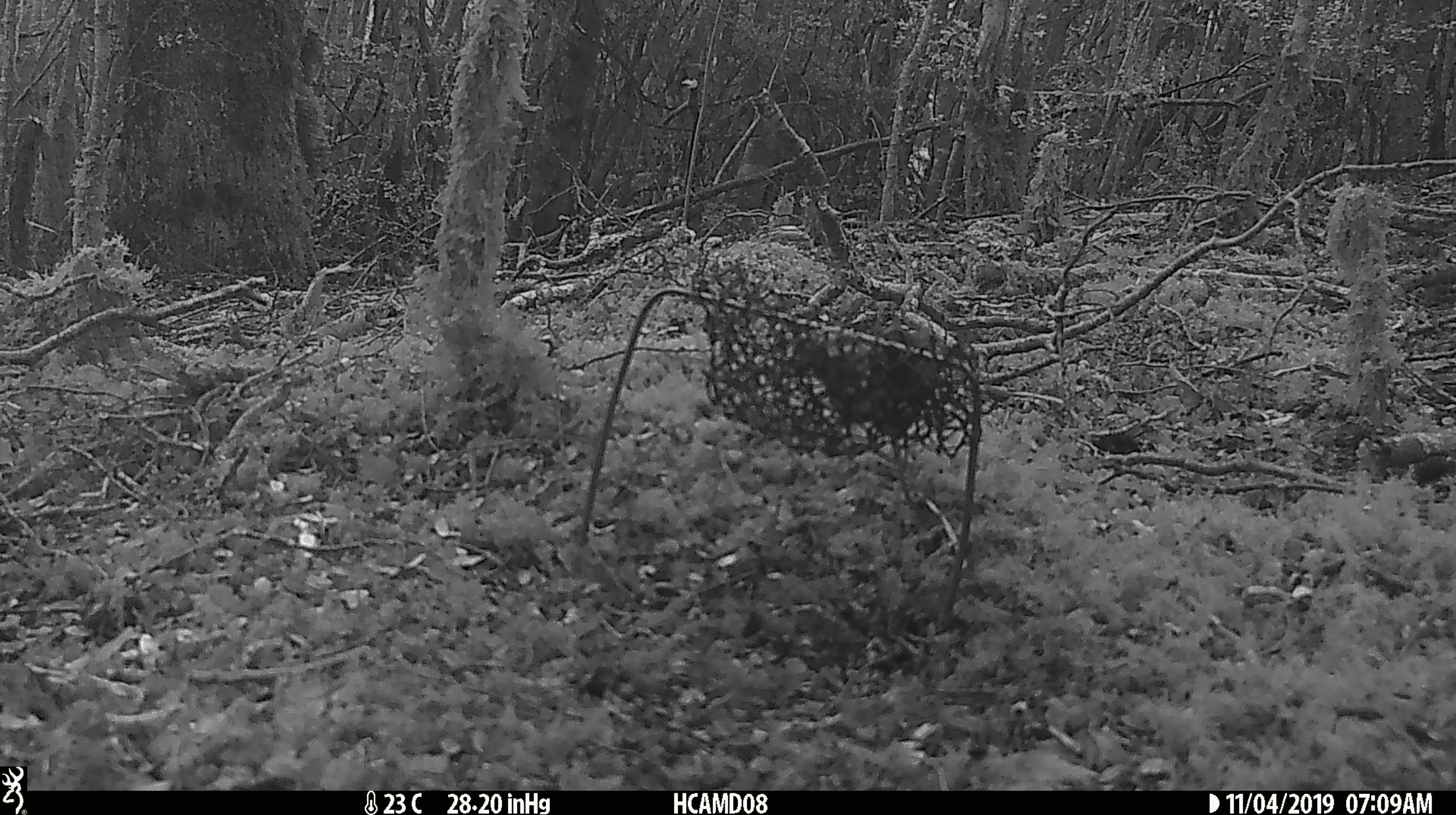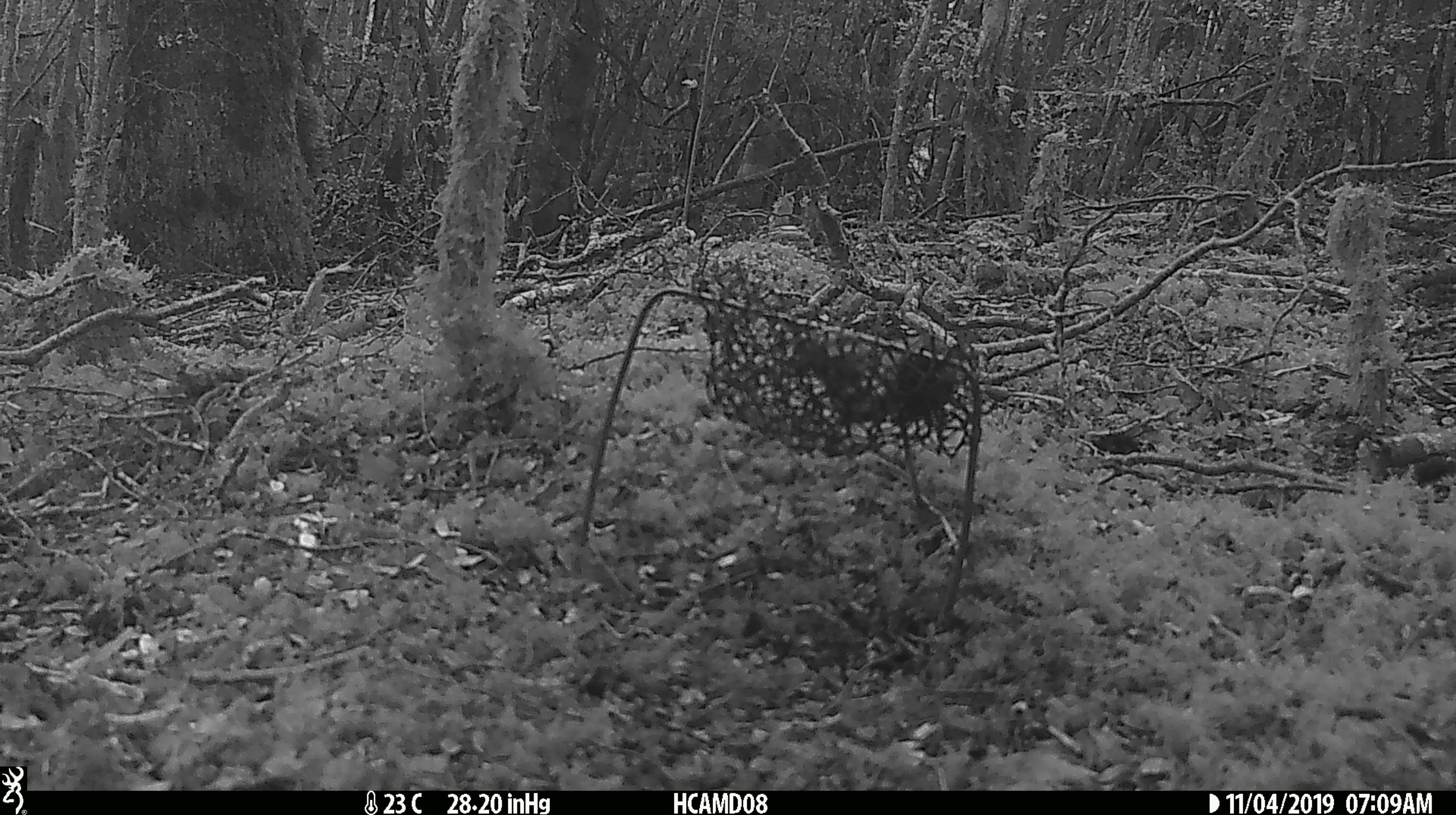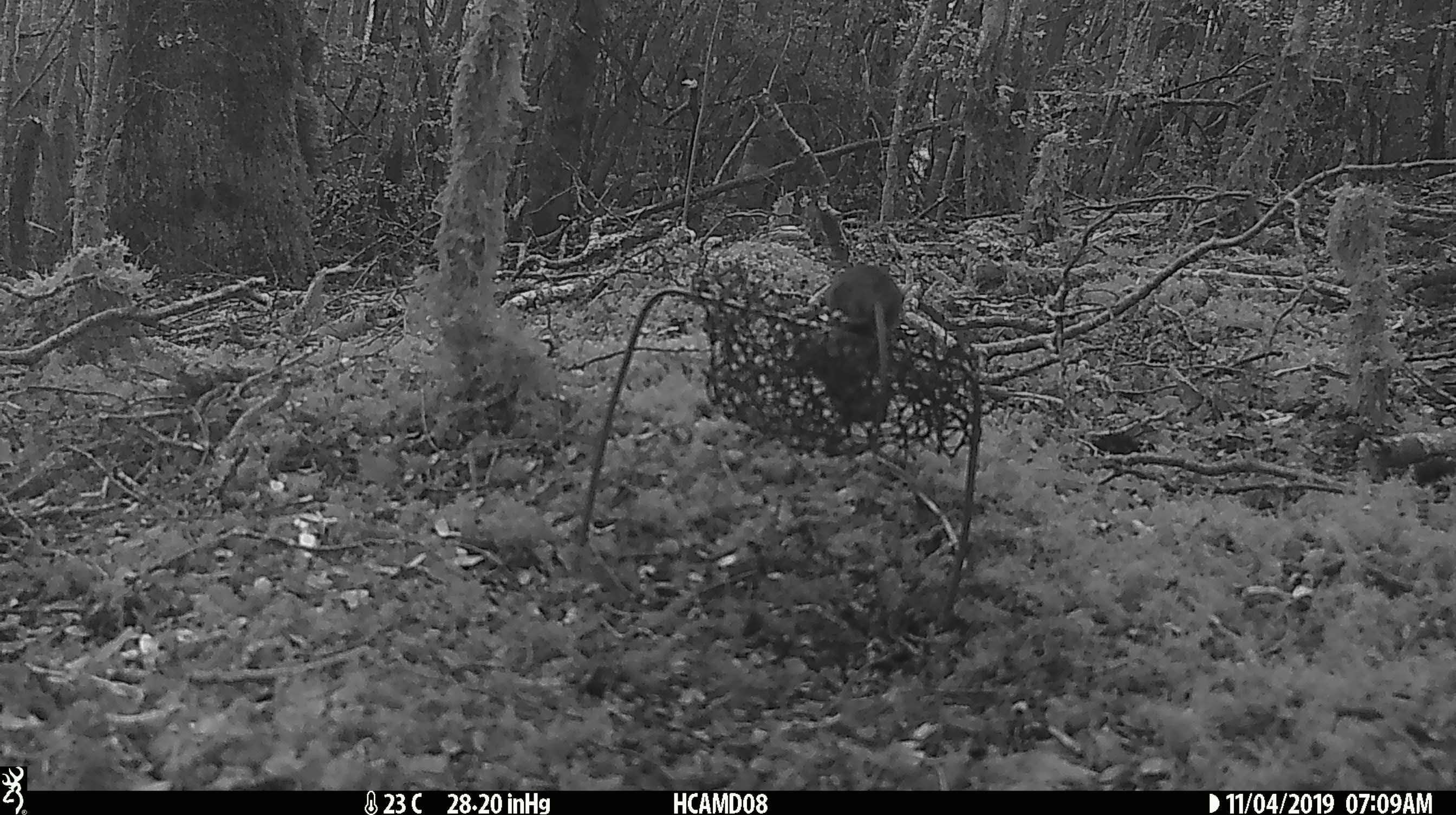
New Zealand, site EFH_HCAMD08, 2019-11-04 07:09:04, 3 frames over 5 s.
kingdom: Animalia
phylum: Chordata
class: Mammalia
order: Rodentia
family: Muridae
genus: Mus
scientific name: Mus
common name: mouse